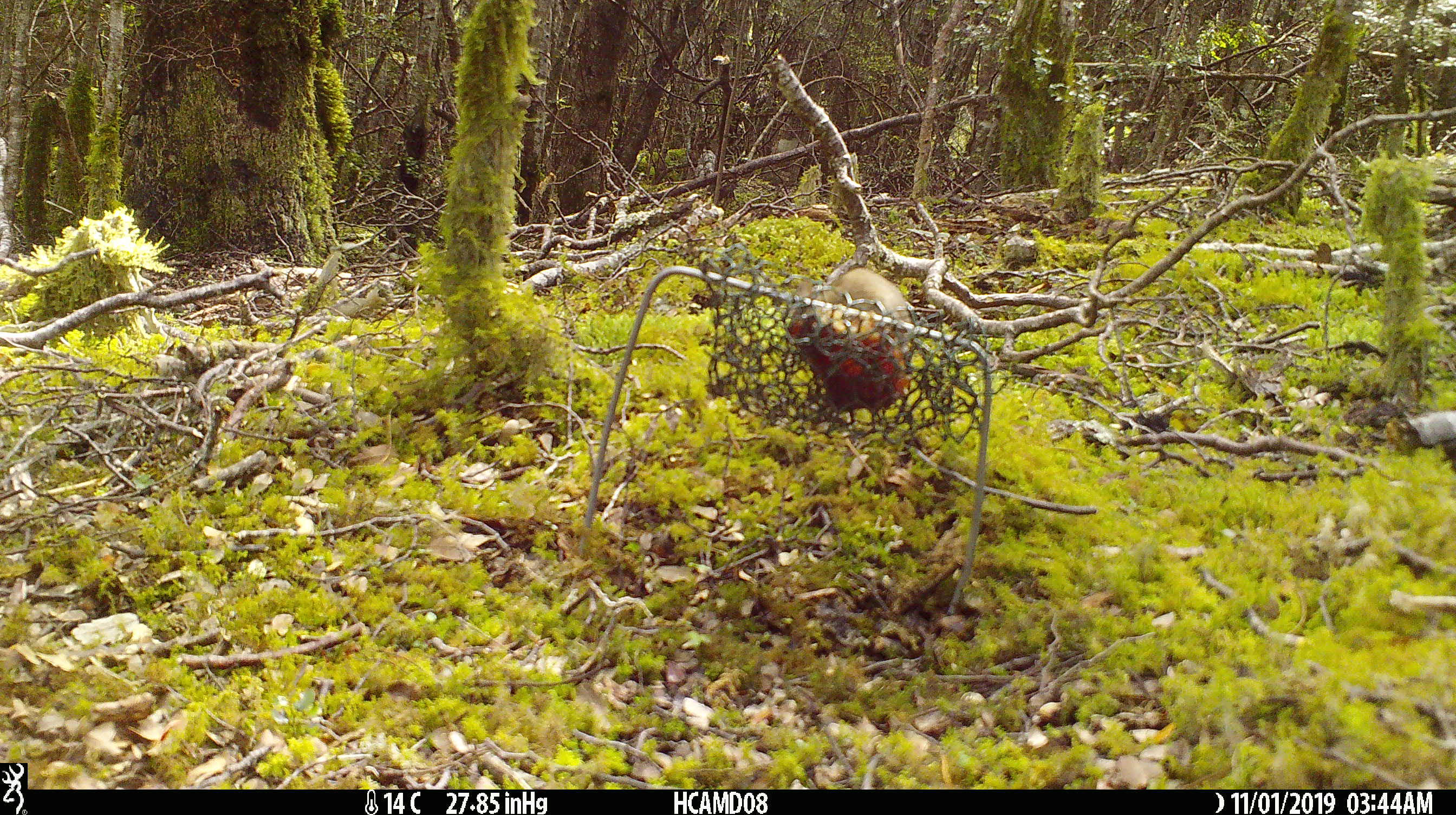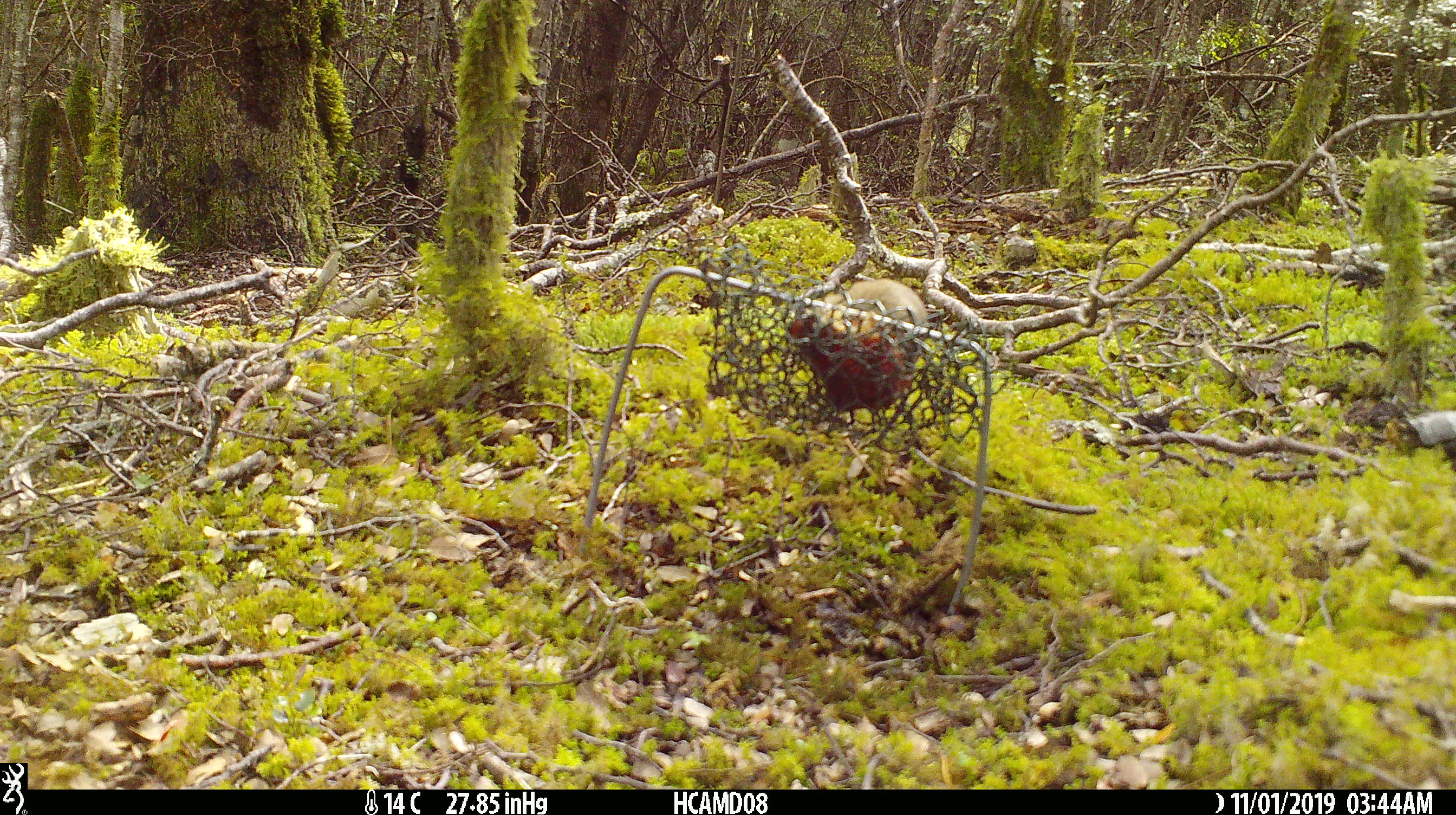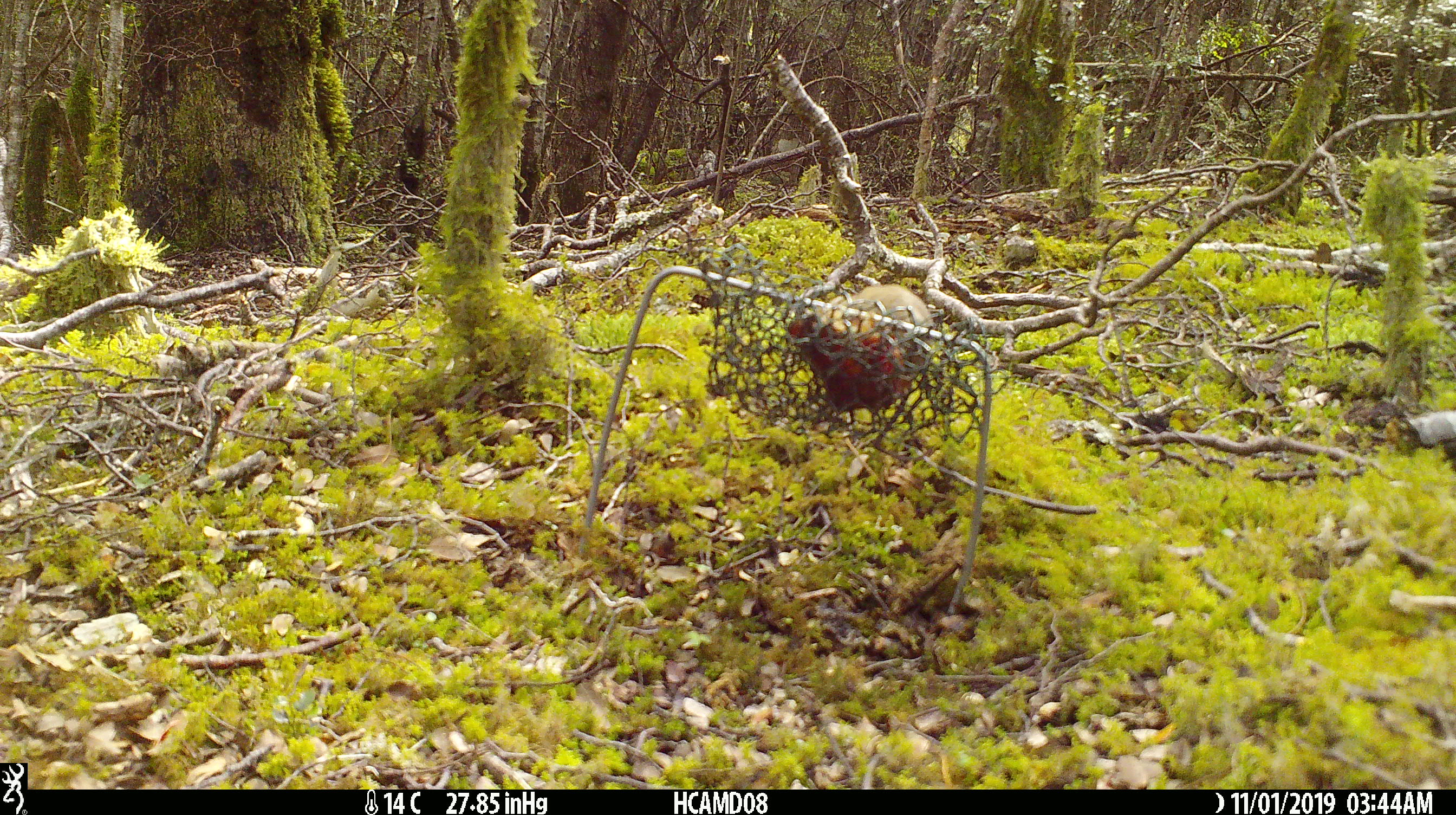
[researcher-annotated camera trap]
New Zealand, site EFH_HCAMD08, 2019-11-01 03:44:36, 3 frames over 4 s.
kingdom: Animalia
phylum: Chordata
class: Mammalia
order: Rodentia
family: Muridae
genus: Mus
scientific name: Mus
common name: mouse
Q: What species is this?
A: Mouse (Mus).